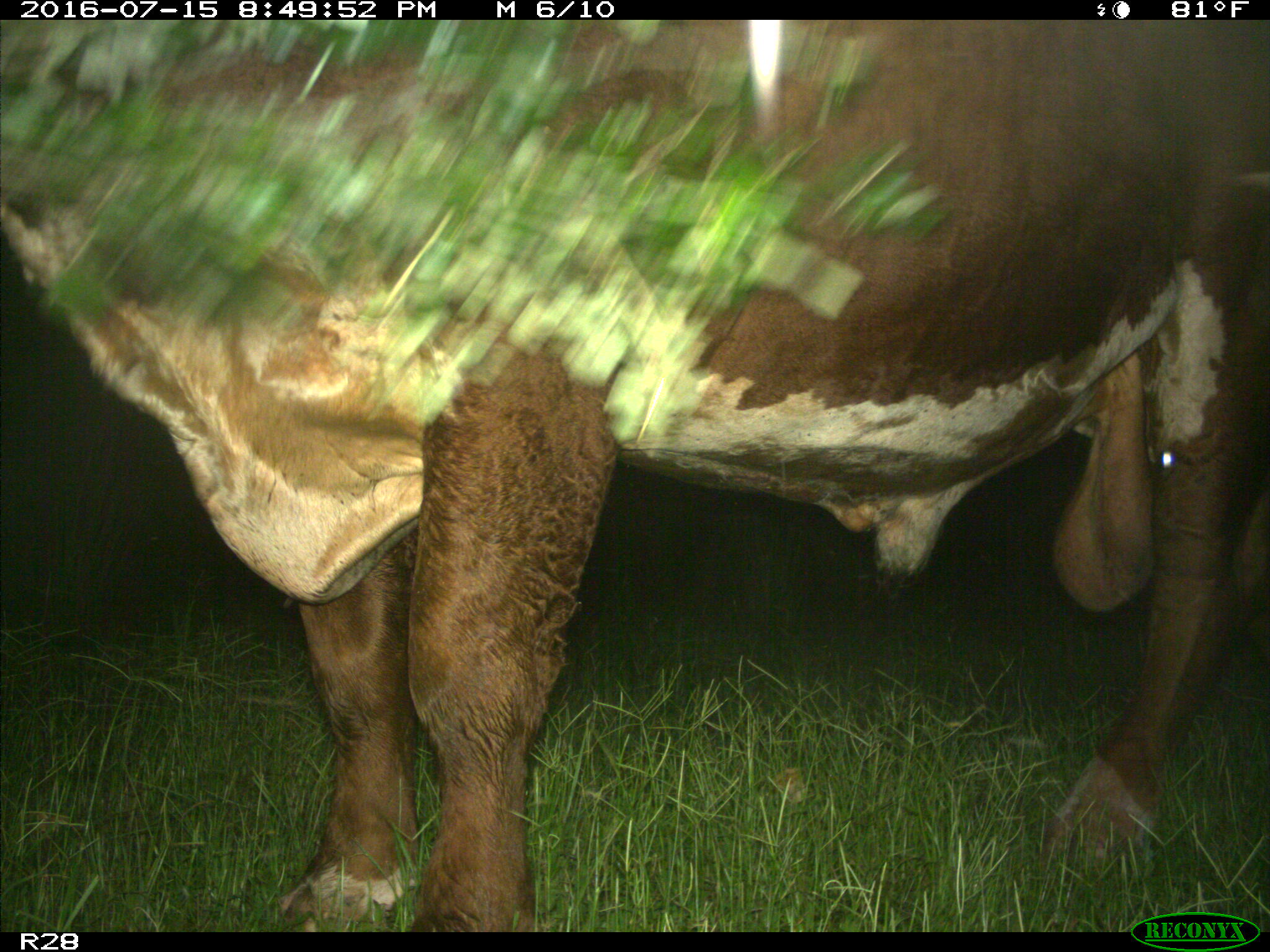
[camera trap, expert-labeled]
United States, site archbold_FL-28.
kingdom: Animalia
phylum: Chordata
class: Mammalia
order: Artiodactyla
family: Bovidae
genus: Bos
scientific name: Bos taurus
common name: domestic cow